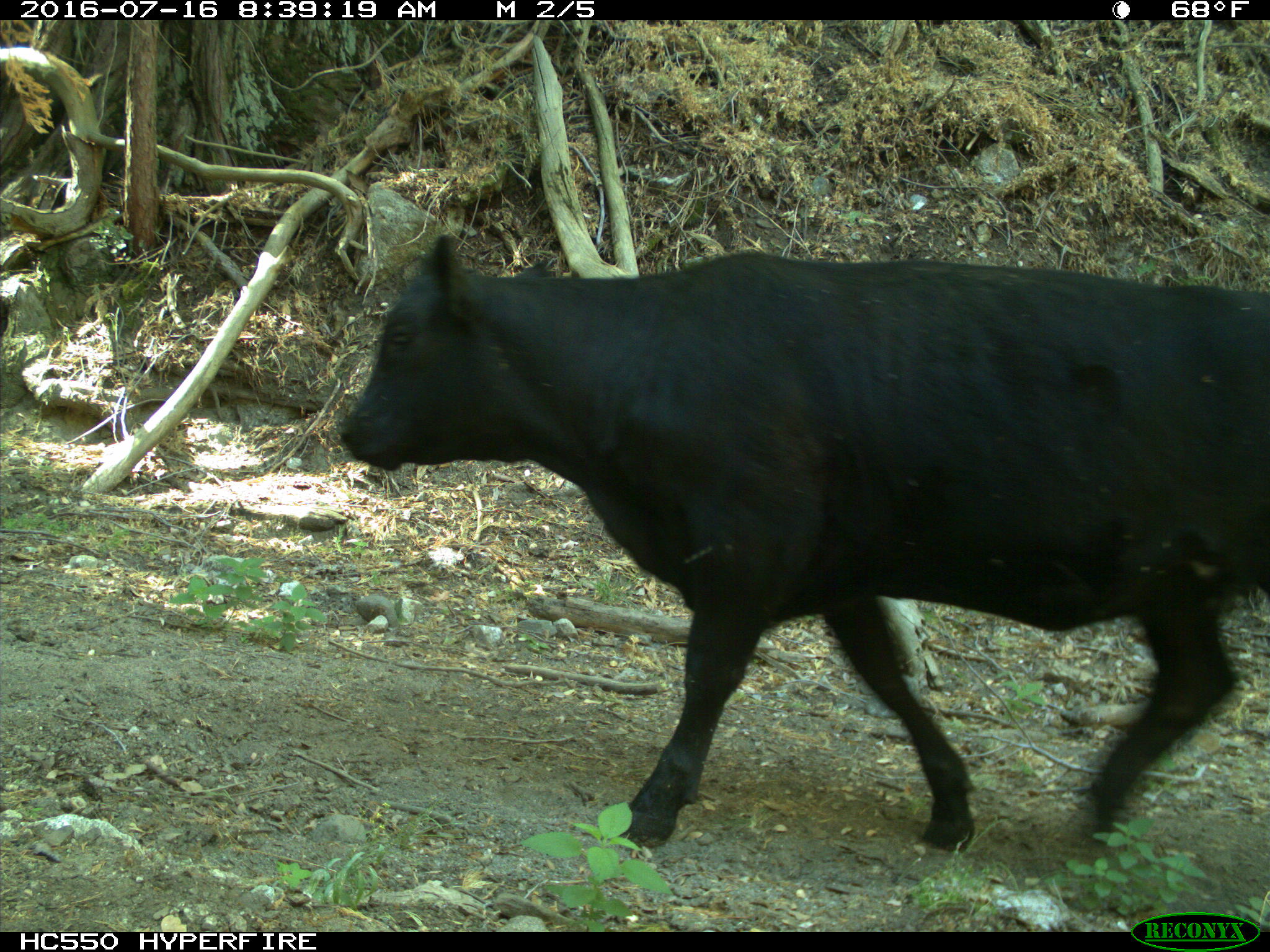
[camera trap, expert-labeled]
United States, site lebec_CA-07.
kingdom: Animalia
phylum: Chordata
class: Mammalia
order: Artiodactyla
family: Bovidae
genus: Bos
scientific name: Bos taurus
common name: domestic cow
Bos taurus (domestic cow).